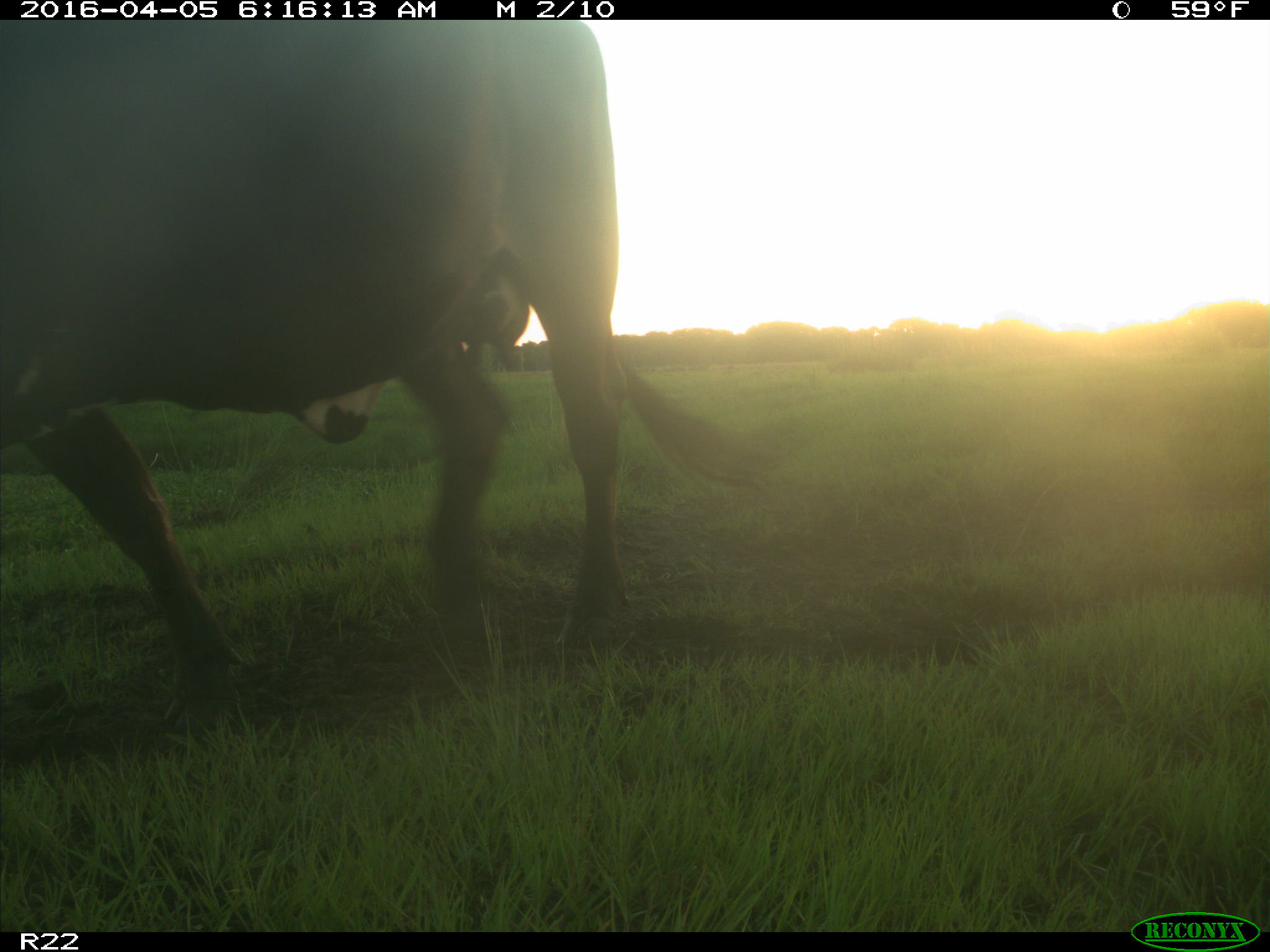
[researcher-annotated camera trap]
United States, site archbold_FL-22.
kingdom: Animalia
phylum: Chordata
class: Mammalia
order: Artiodactyla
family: Bovidae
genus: Bos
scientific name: Bos taurus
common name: domestic cow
Bos taurus (domestic cow).